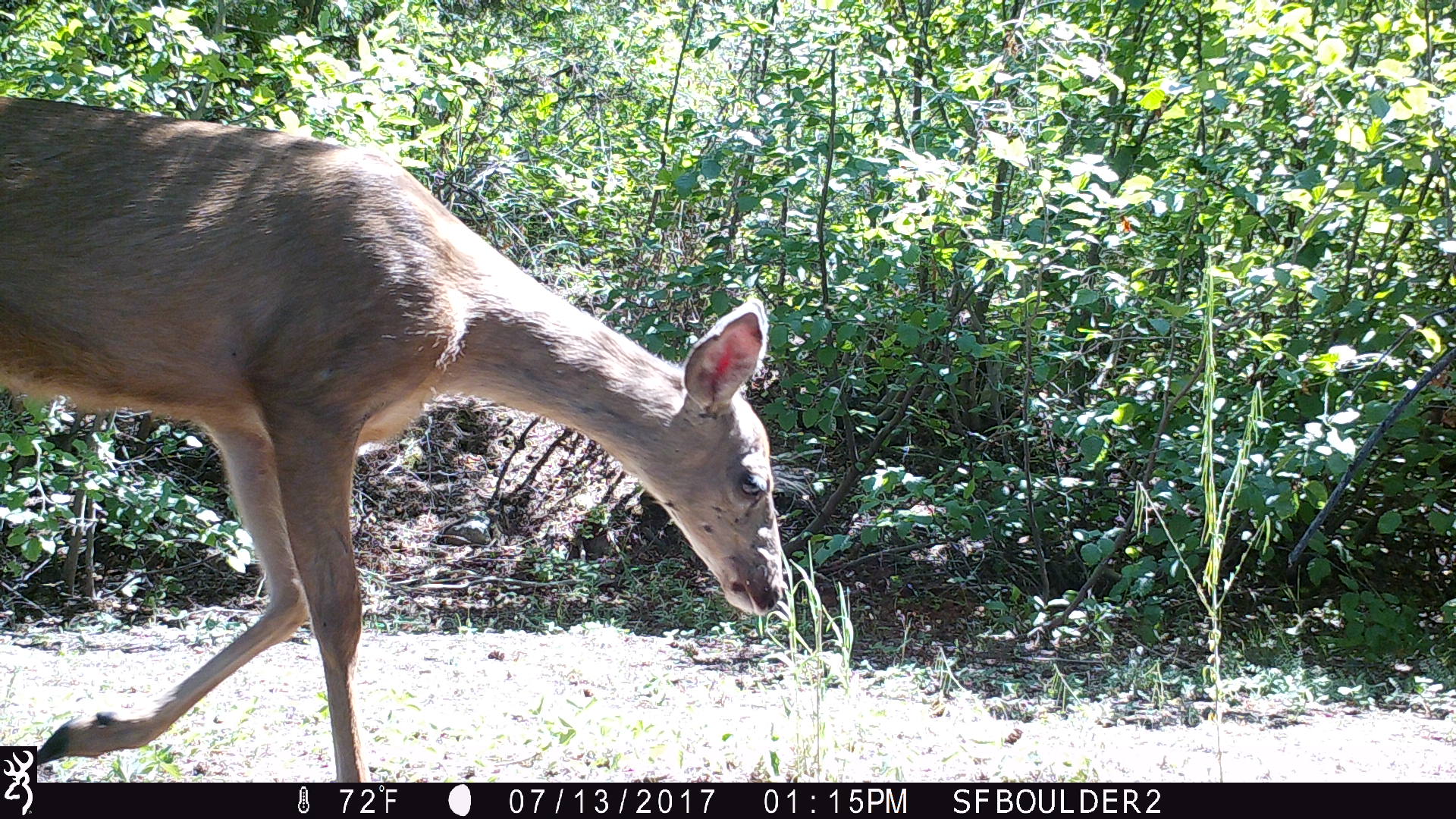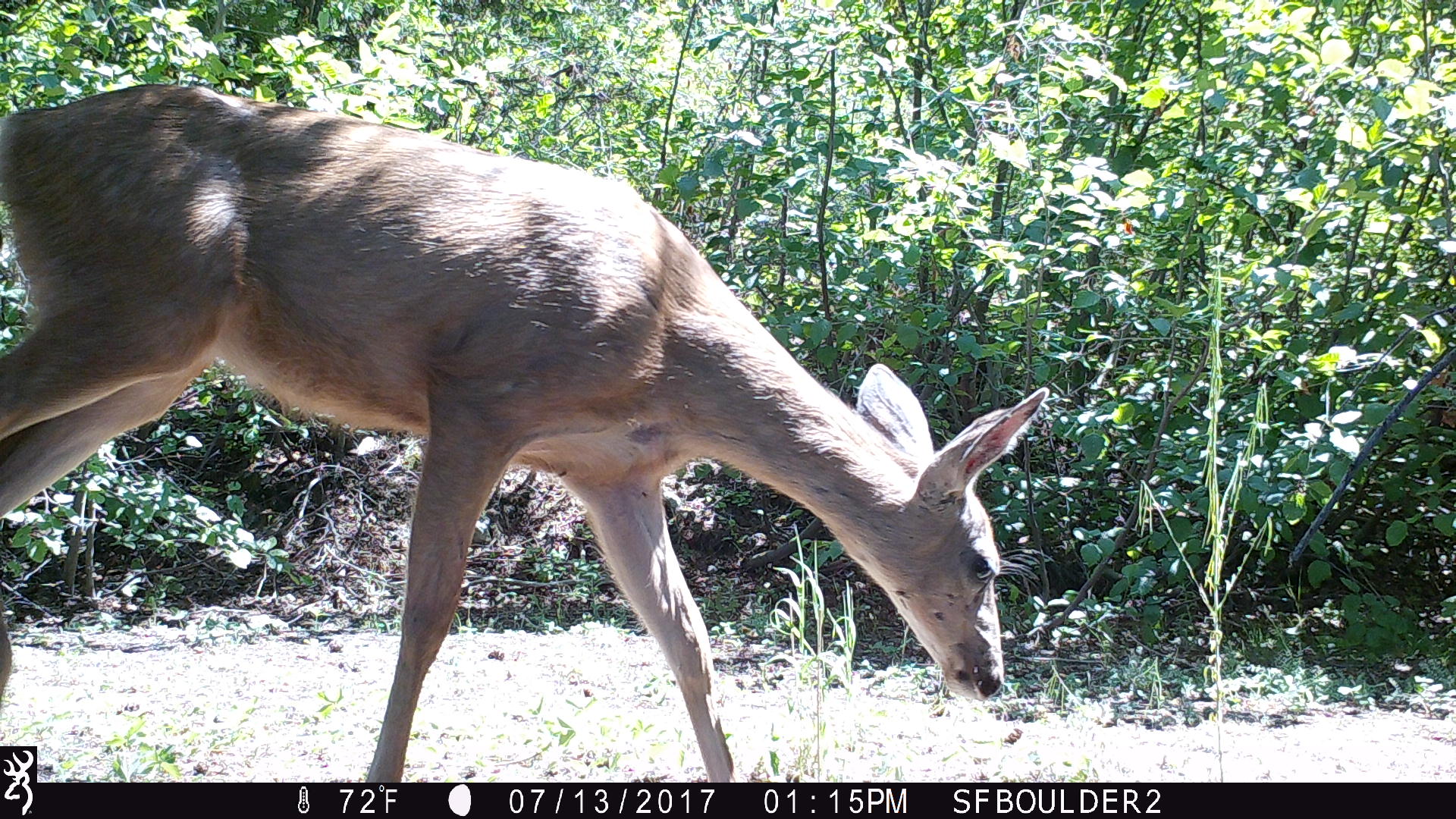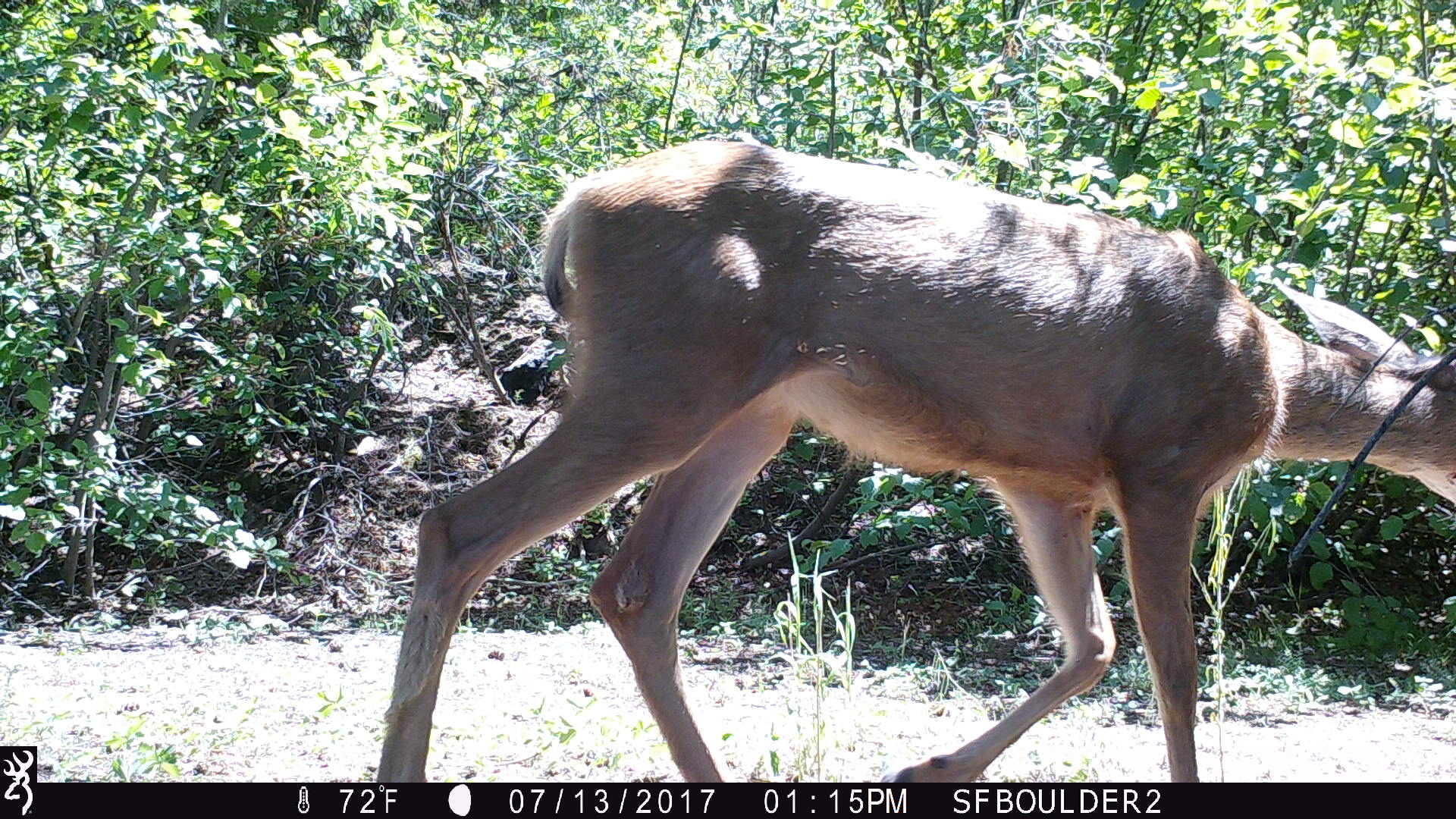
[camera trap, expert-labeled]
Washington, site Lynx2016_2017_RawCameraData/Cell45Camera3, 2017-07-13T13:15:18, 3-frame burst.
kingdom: Animalia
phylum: Chordata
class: Mammalia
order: Artiodactyla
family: Cervidae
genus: Odocoileus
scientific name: Odocoileus hemionus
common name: mule deer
Odocoileus hemionus (mule deer). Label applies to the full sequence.